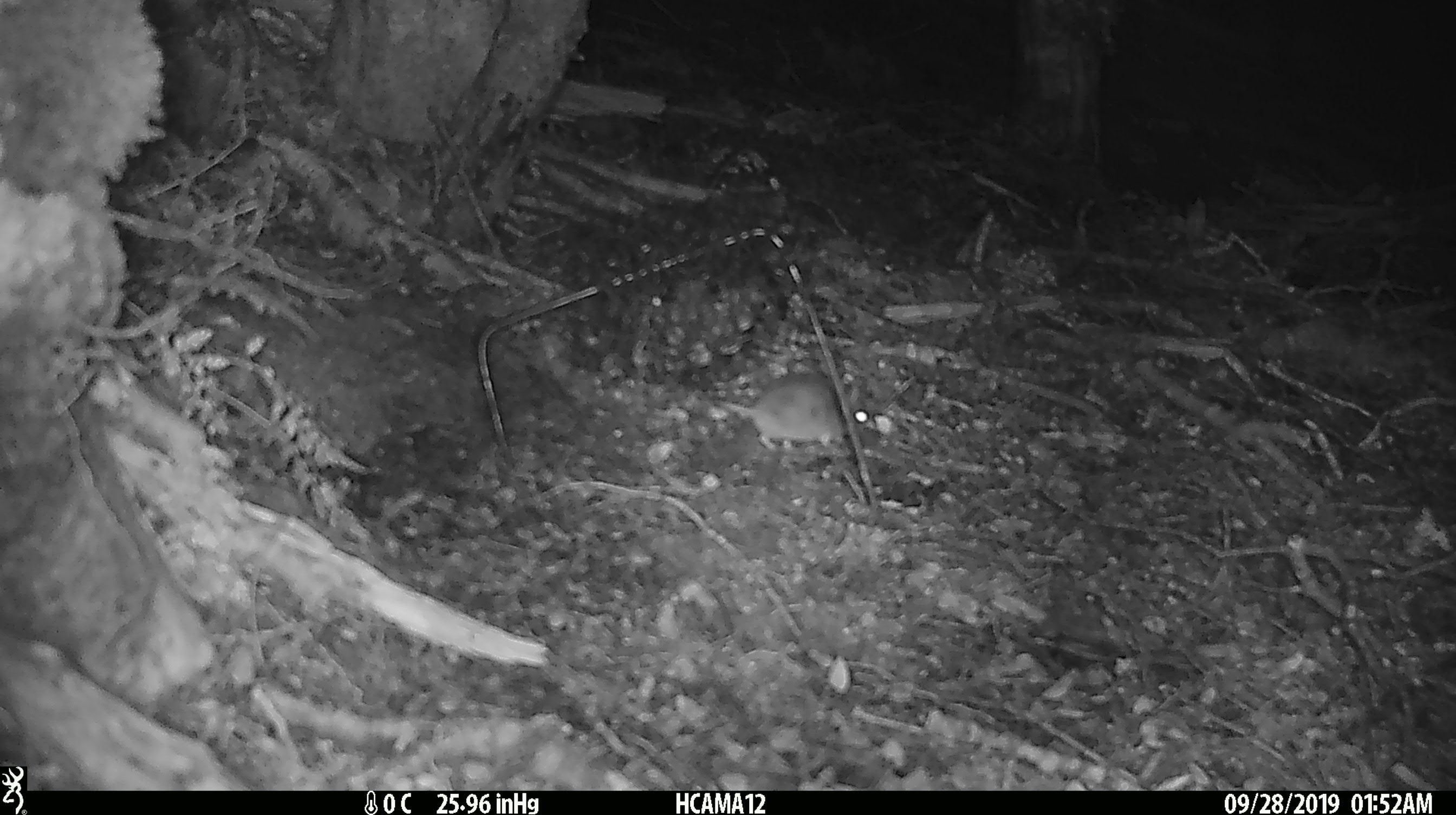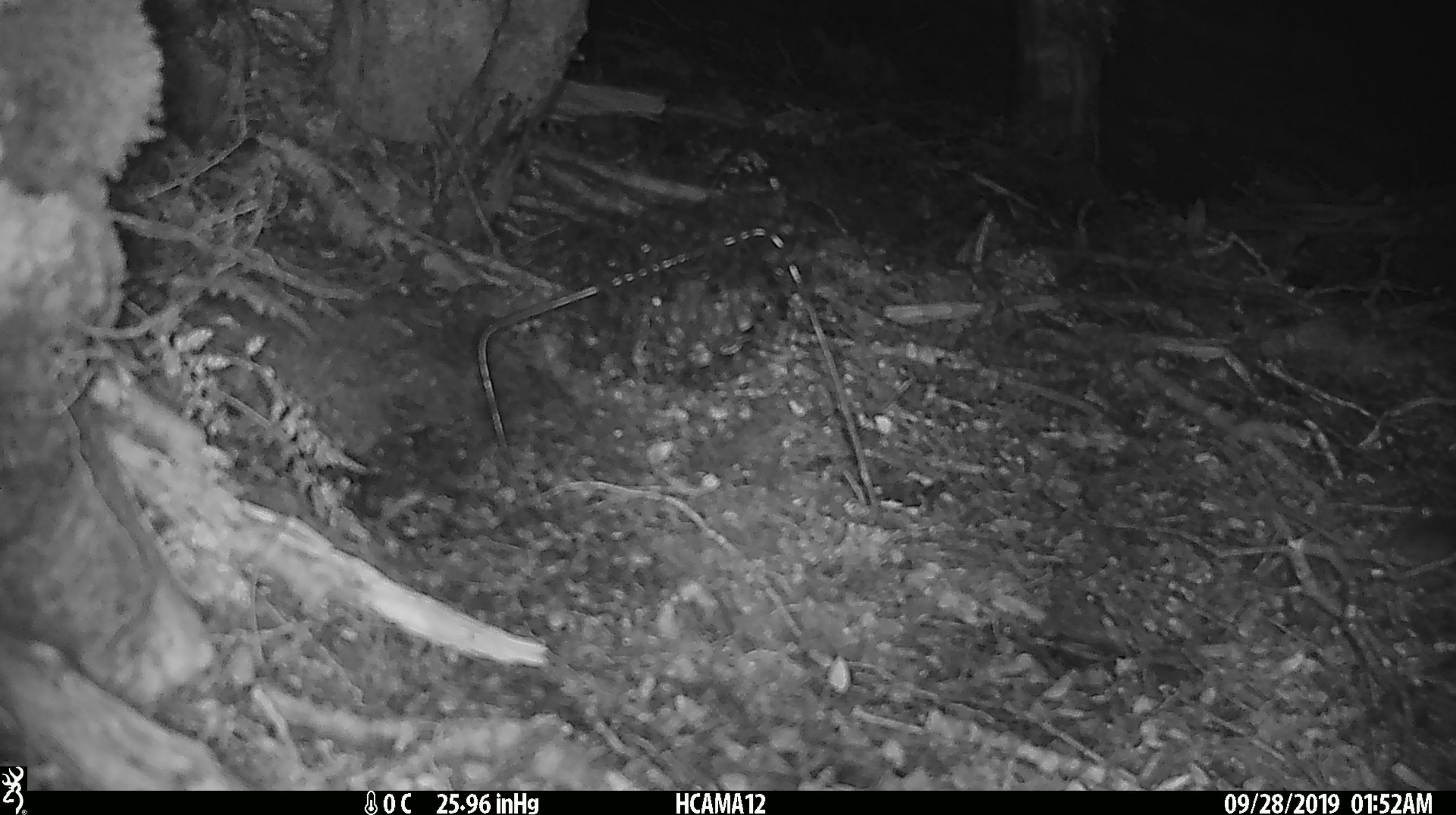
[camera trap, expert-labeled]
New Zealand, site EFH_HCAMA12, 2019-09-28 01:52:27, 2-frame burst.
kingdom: Animalia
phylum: Chordata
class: Mammalia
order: Rodentia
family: Muridae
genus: Mus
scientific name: Mus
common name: mouse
Mouse (Mus).